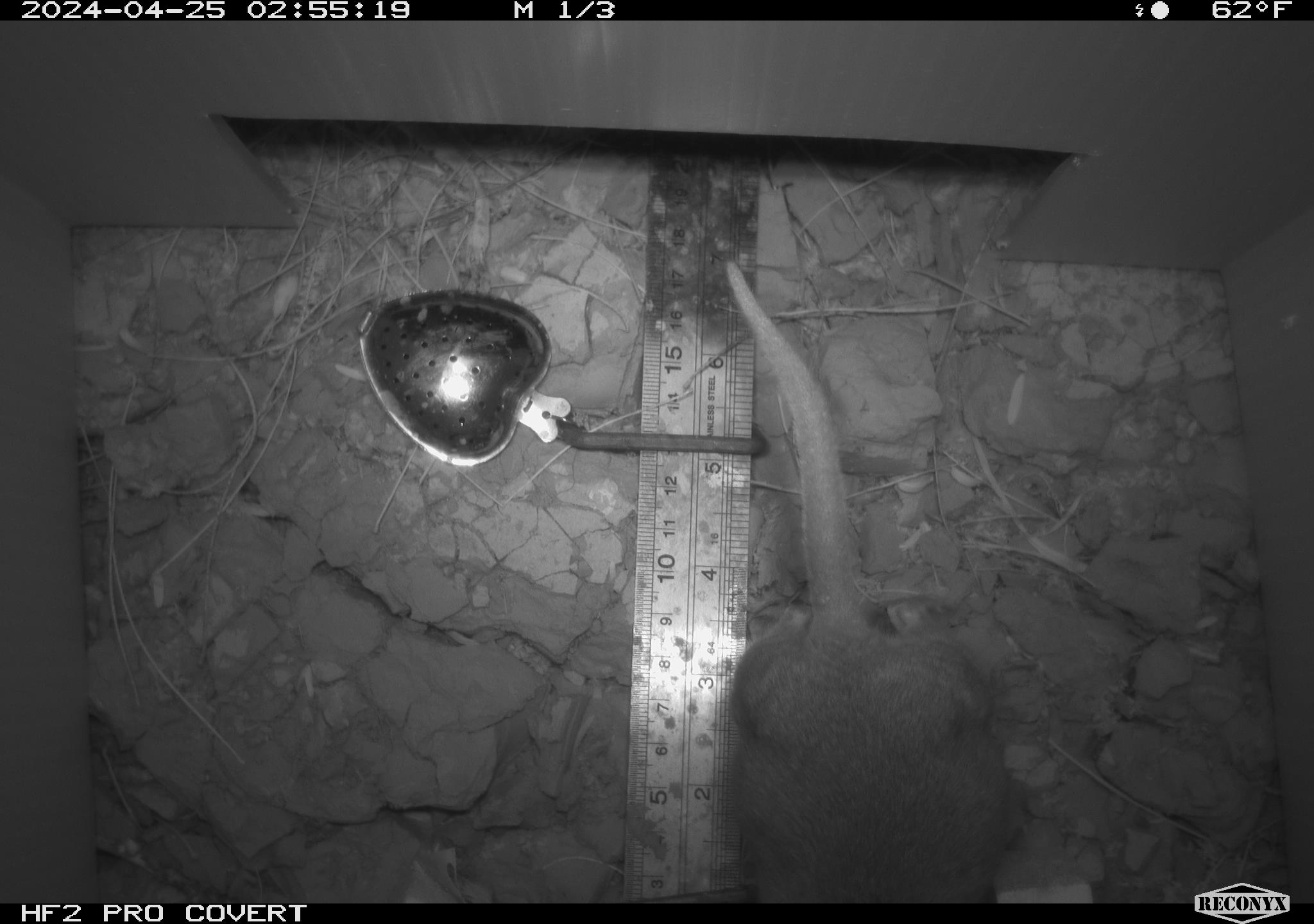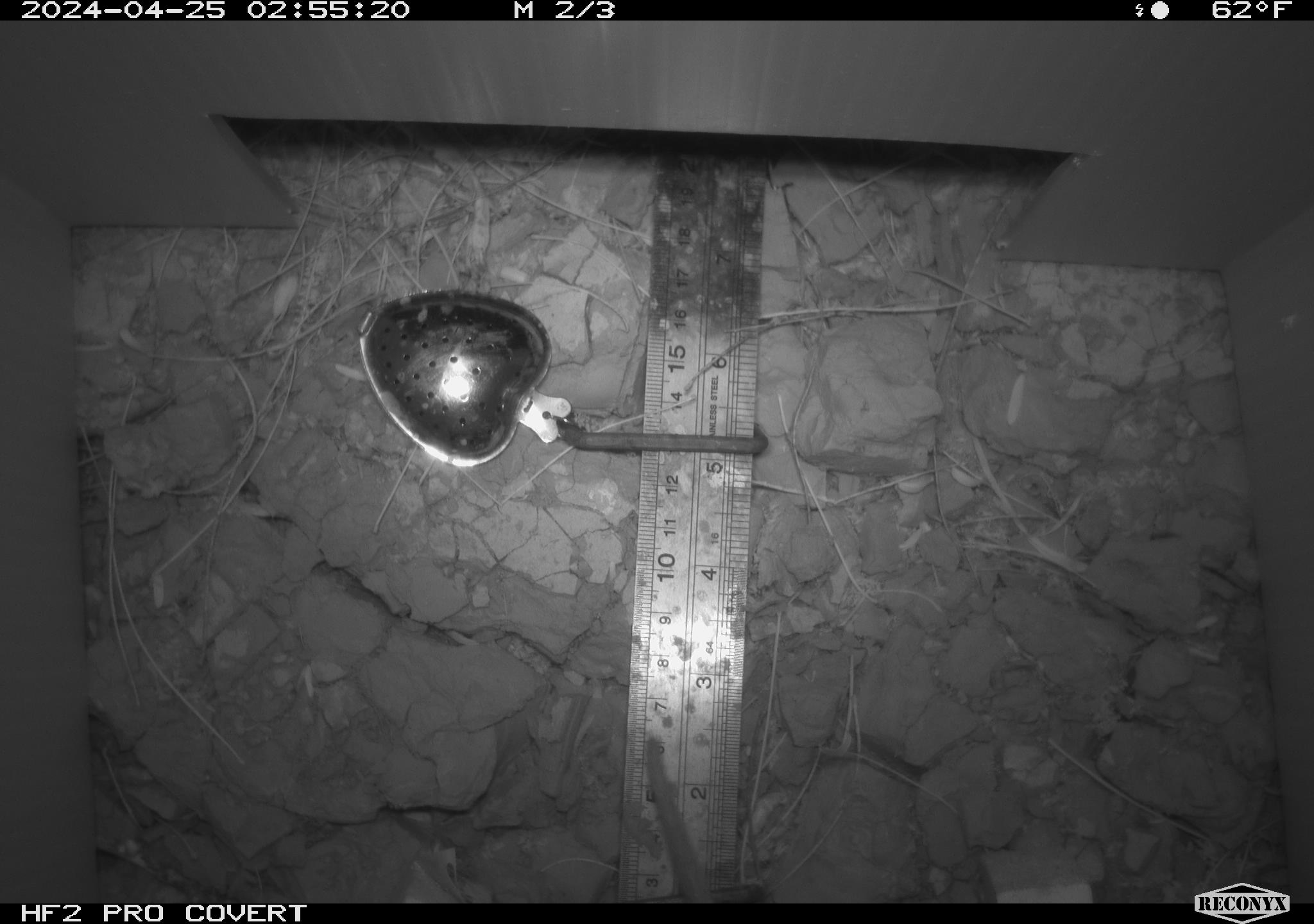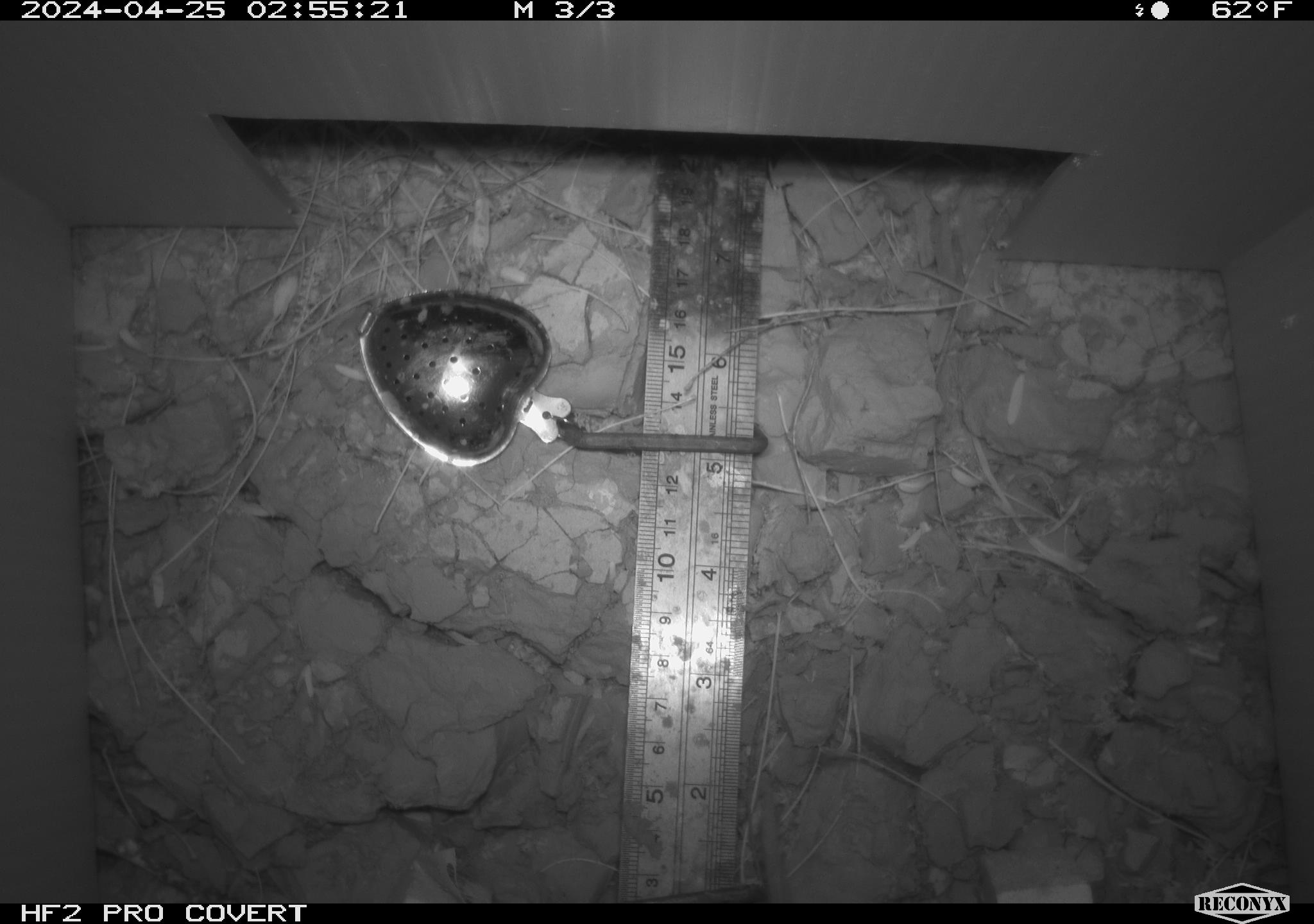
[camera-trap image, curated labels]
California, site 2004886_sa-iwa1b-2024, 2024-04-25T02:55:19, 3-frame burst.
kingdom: Animalia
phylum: Chordata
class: Mammalia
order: Rodentia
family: Cricetidae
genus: Neotoma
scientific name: Neotoma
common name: pack rat or woodrat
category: neotoma species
Neotoma species (pack rat or woodrat) (Neotoma).